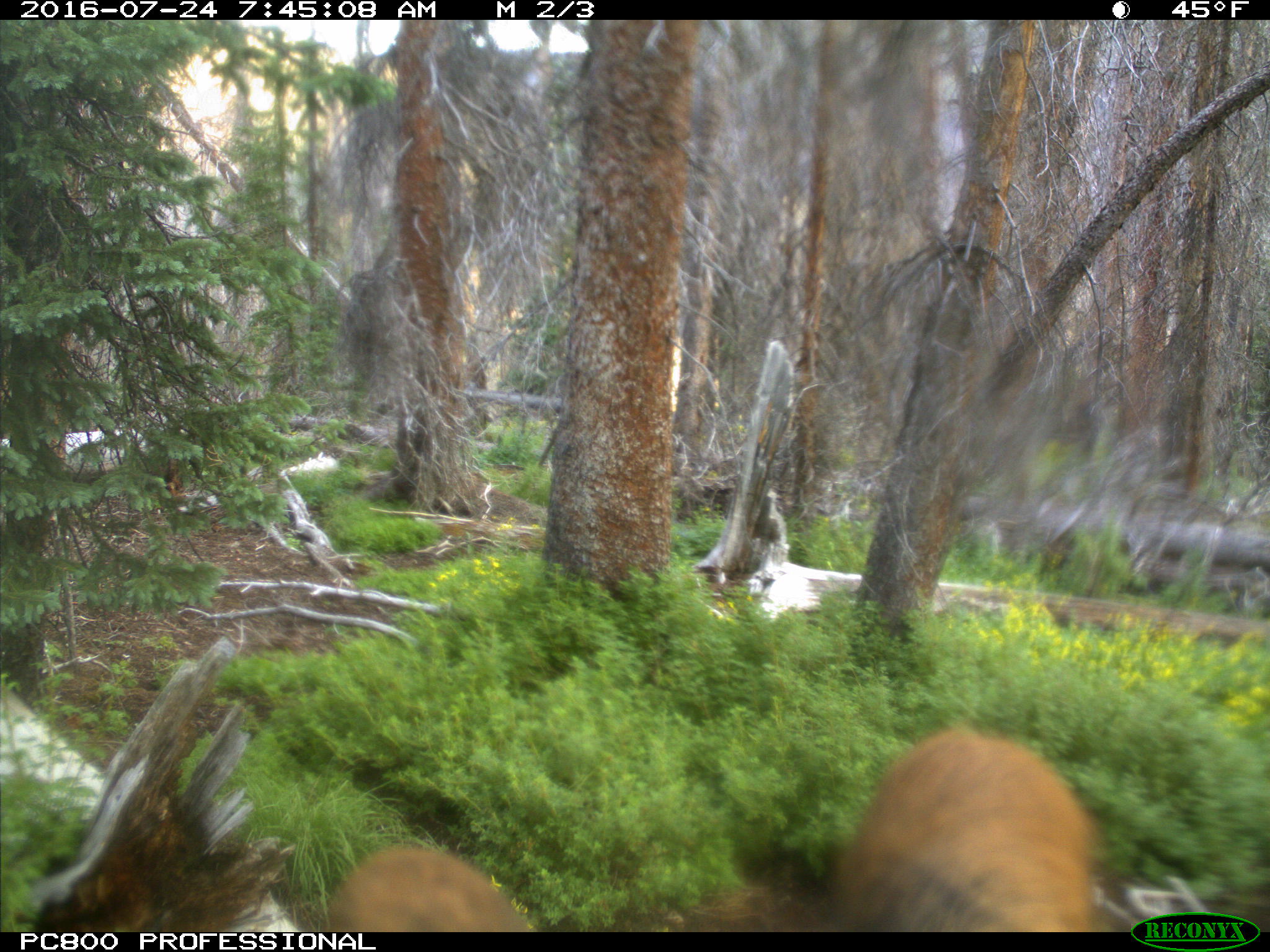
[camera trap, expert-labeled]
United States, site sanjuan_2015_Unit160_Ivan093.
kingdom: Animalia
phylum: Chordata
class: Mammalia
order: Artiodactyla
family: Cervidae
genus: Cervus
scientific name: Cervus elaphus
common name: red deer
Cervus elaphus (red deer).